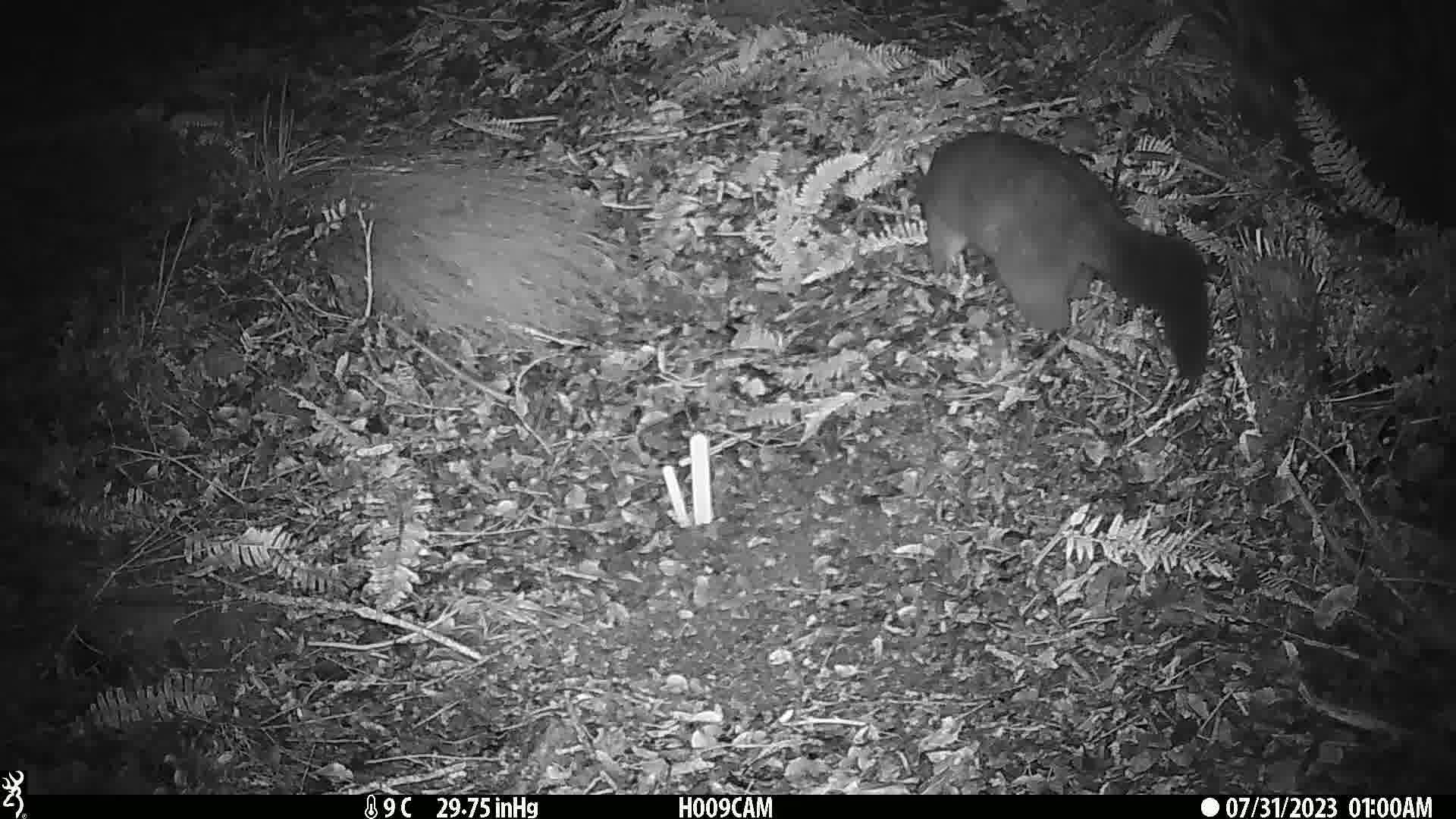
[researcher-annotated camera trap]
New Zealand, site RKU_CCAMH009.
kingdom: Animalia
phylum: Chordata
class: Mammalia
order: Diprotodontia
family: Phalangeridae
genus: Trichosurus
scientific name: Trichosurus vulpecula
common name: common brushtail possum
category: possum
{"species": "possum (common brushtail possum) (Trichosurus vulpecula)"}